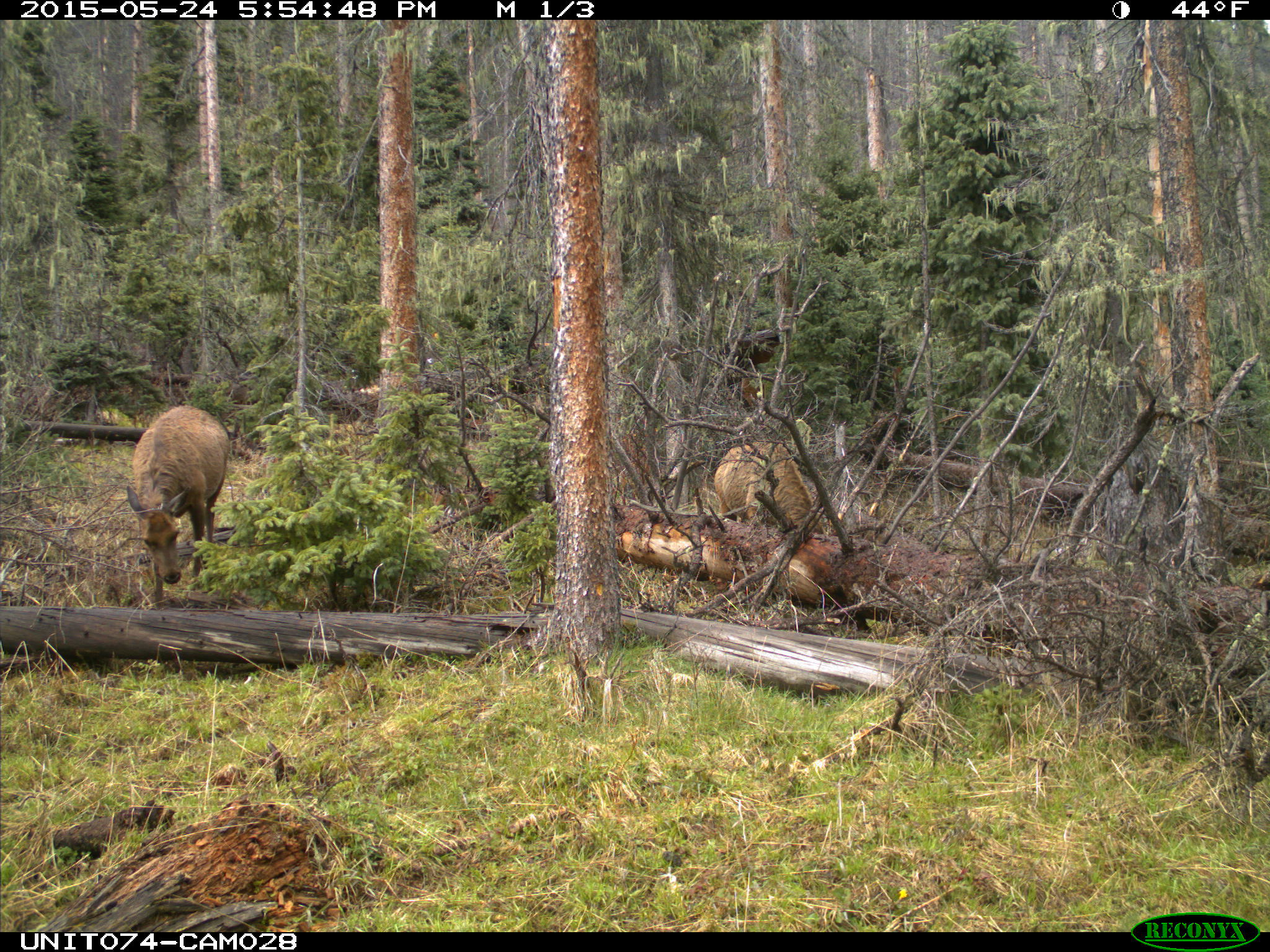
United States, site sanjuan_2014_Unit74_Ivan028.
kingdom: Animalia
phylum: Chordata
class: Mammalia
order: Artiodactyla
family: Cervidae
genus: Cervus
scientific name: Cervus elaphus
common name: red deer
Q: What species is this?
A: Cervus elaphus (red deer).